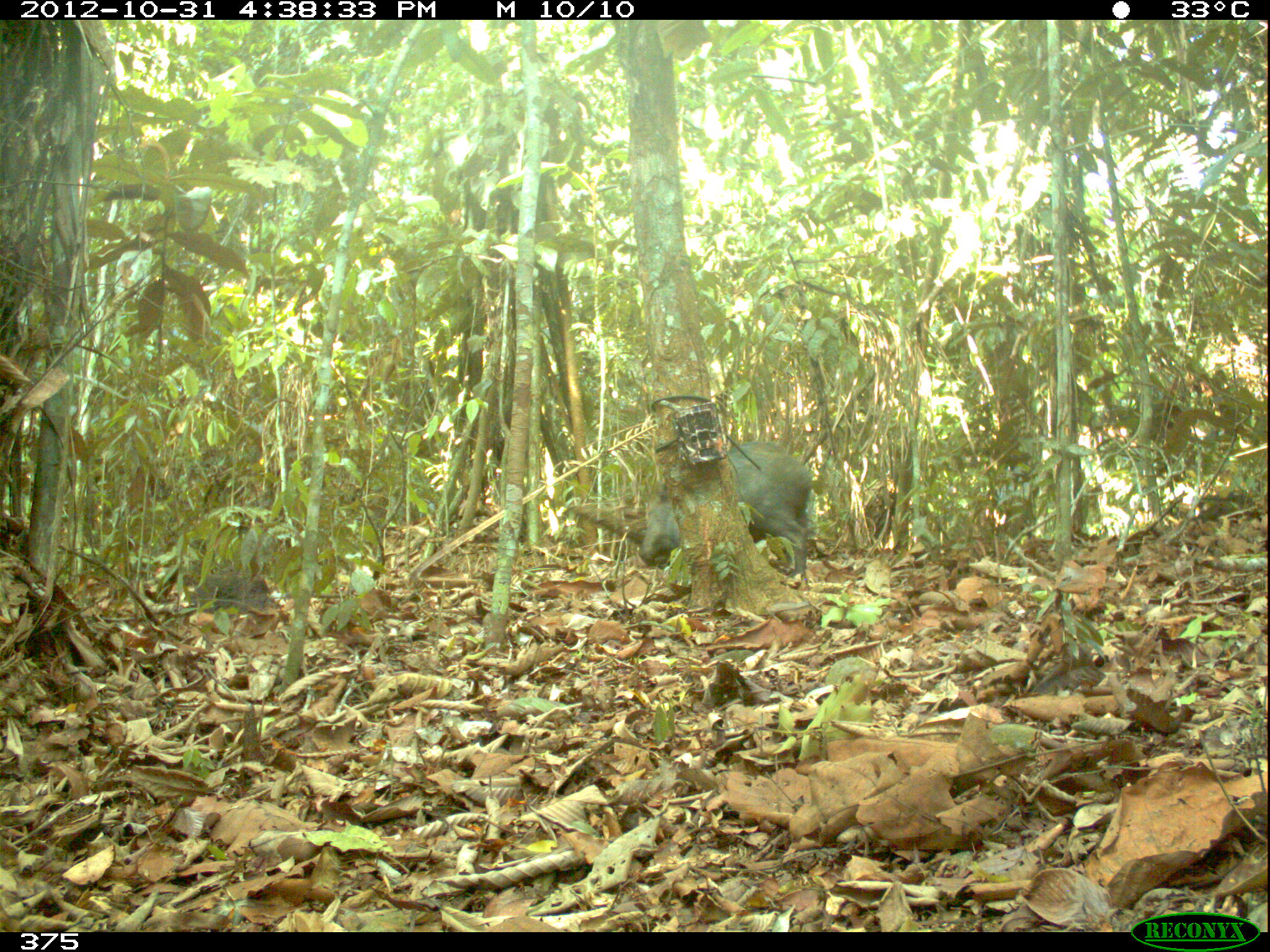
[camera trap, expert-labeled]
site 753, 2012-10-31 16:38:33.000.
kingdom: Animalia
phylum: Chordata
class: Mammalia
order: Artiodactyla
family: Tayassuidae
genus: Tayassu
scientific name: Tayassu pecari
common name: white-lipped peccary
Tayassu pecari (white-lipped peccary).